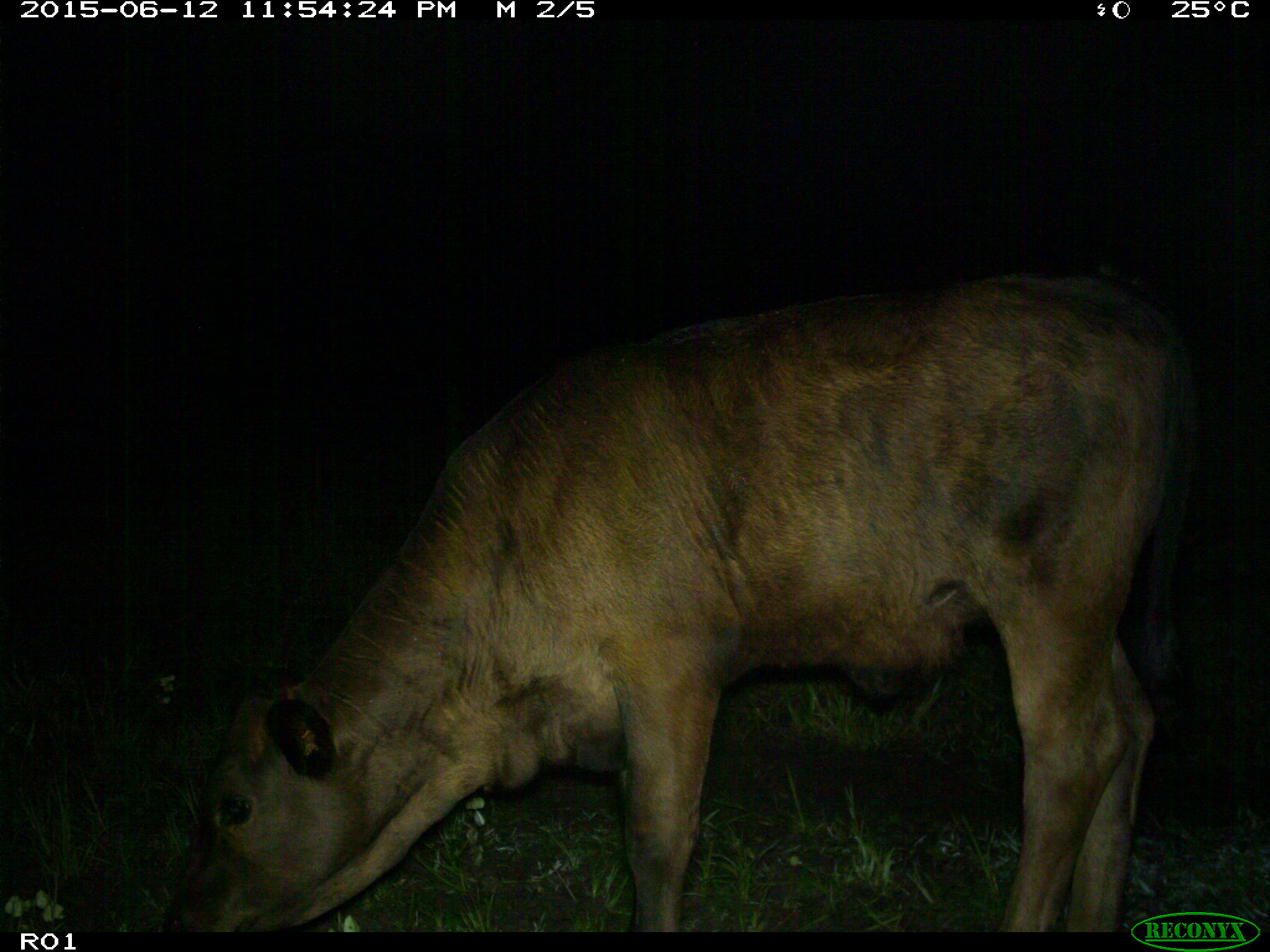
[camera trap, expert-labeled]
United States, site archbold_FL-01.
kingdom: Animalia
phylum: Chordata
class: Mammalia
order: Artiodactyla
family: Bovidae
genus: Bos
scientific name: Bos taurus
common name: domestic cow